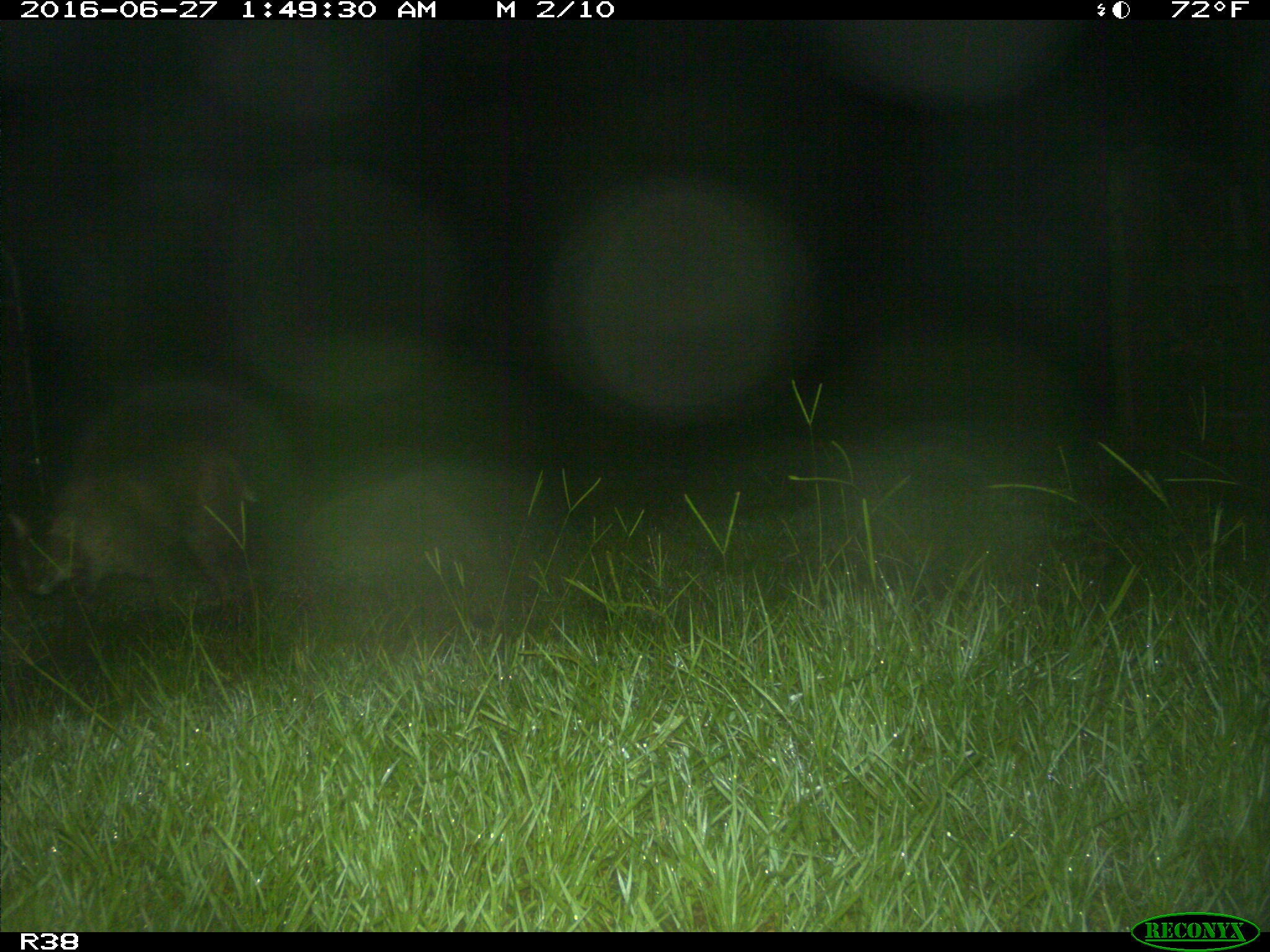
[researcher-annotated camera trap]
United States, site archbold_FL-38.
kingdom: Animalia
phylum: Chordata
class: Mammalia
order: Carnivora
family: Felidae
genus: Lynx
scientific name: Lynx rufus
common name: bobcat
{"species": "Lynx rufus (bobcat)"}